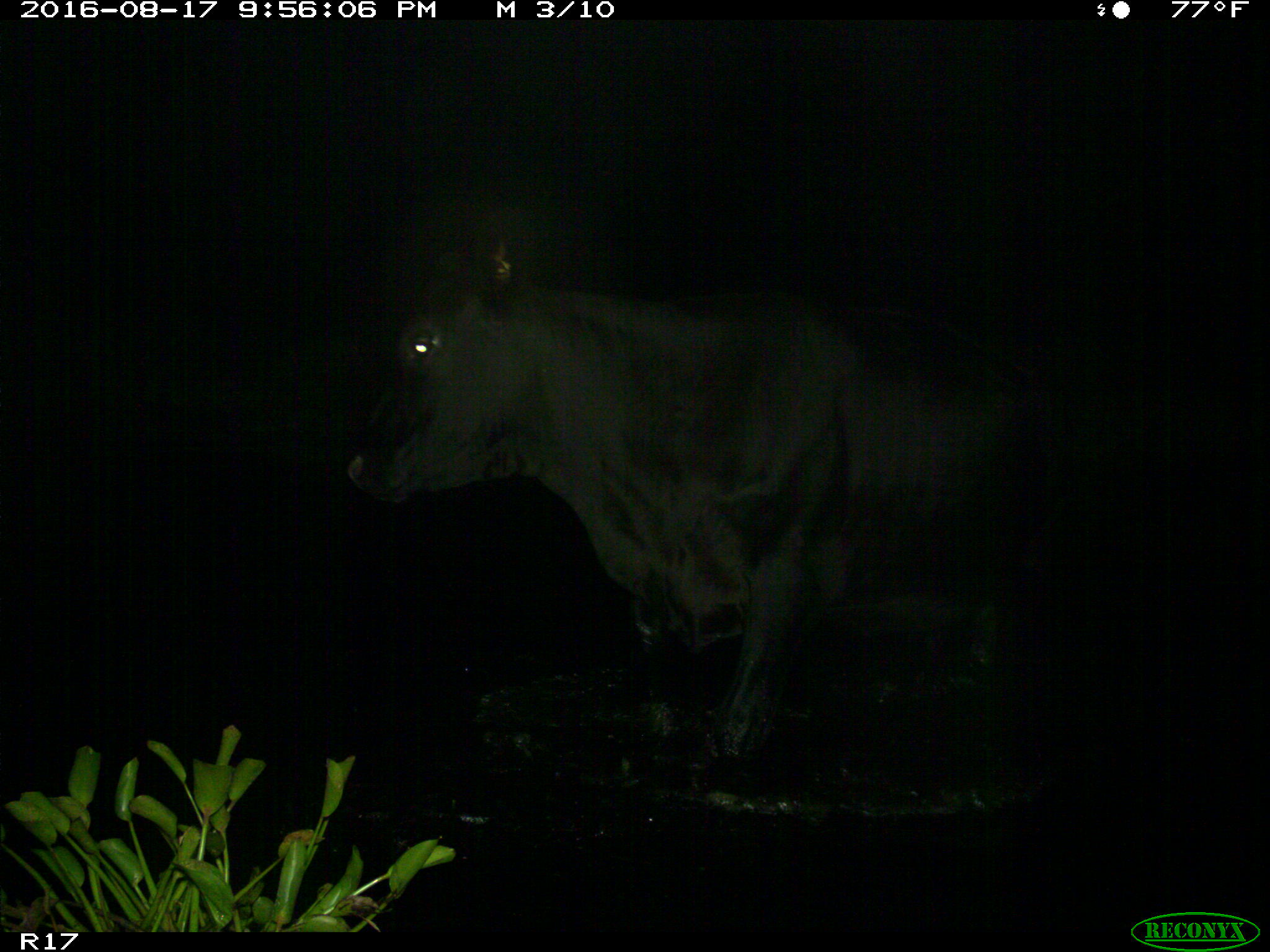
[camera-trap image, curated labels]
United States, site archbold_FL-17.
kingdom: Animalia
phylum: Chordata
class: Mammalia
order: Artiodactyla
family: Bovidae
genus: Bos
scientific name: Bos taurus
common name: domestic cow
Bos taurus (domestic cow).